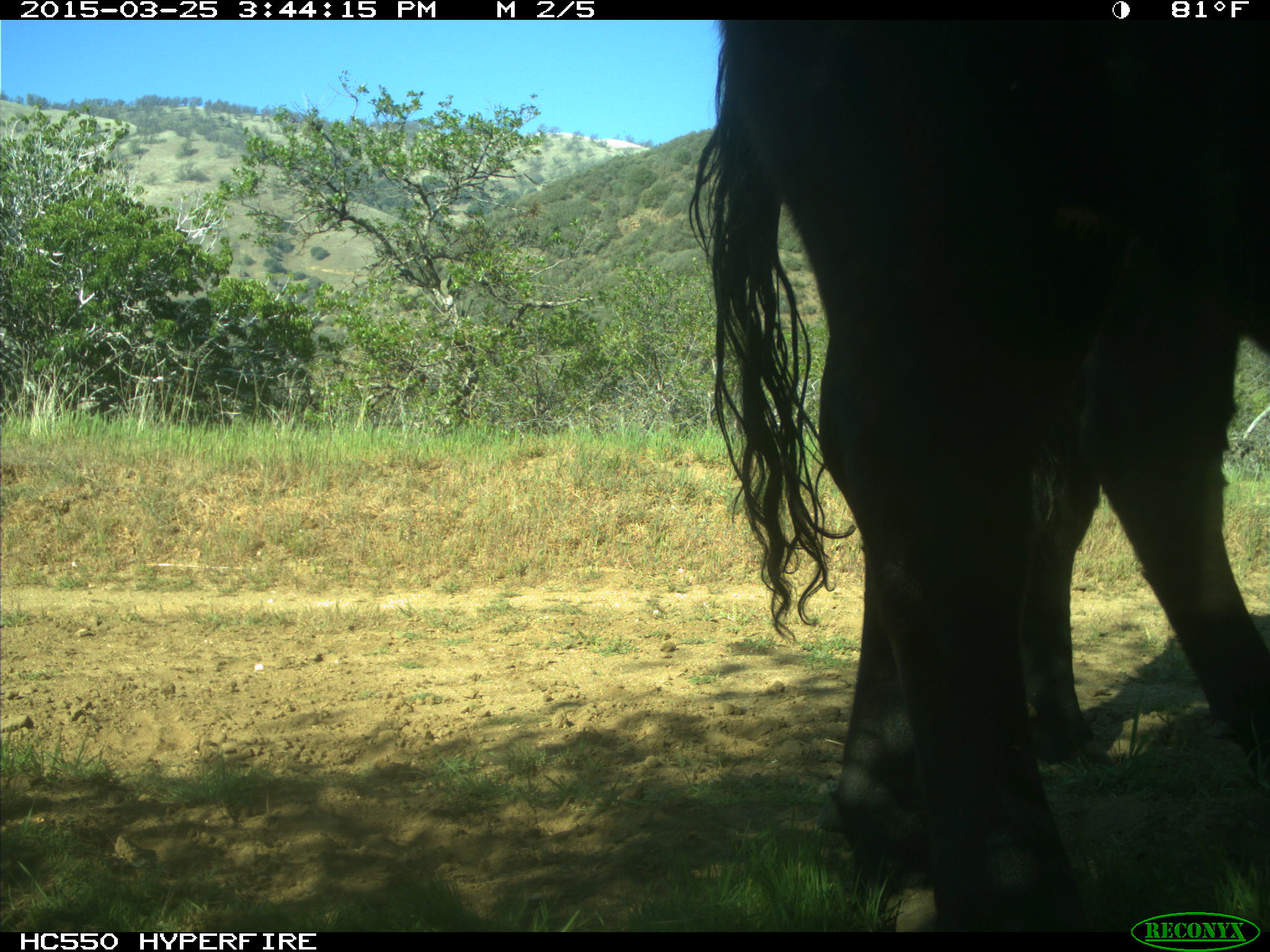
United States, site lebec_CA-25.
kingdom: Animalia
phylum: Chordata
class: Mammalia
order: Artiodactyla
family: Bovidae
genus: Bos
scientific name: Bos taurus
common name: domestic cow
Bos taurus (domestic cow).